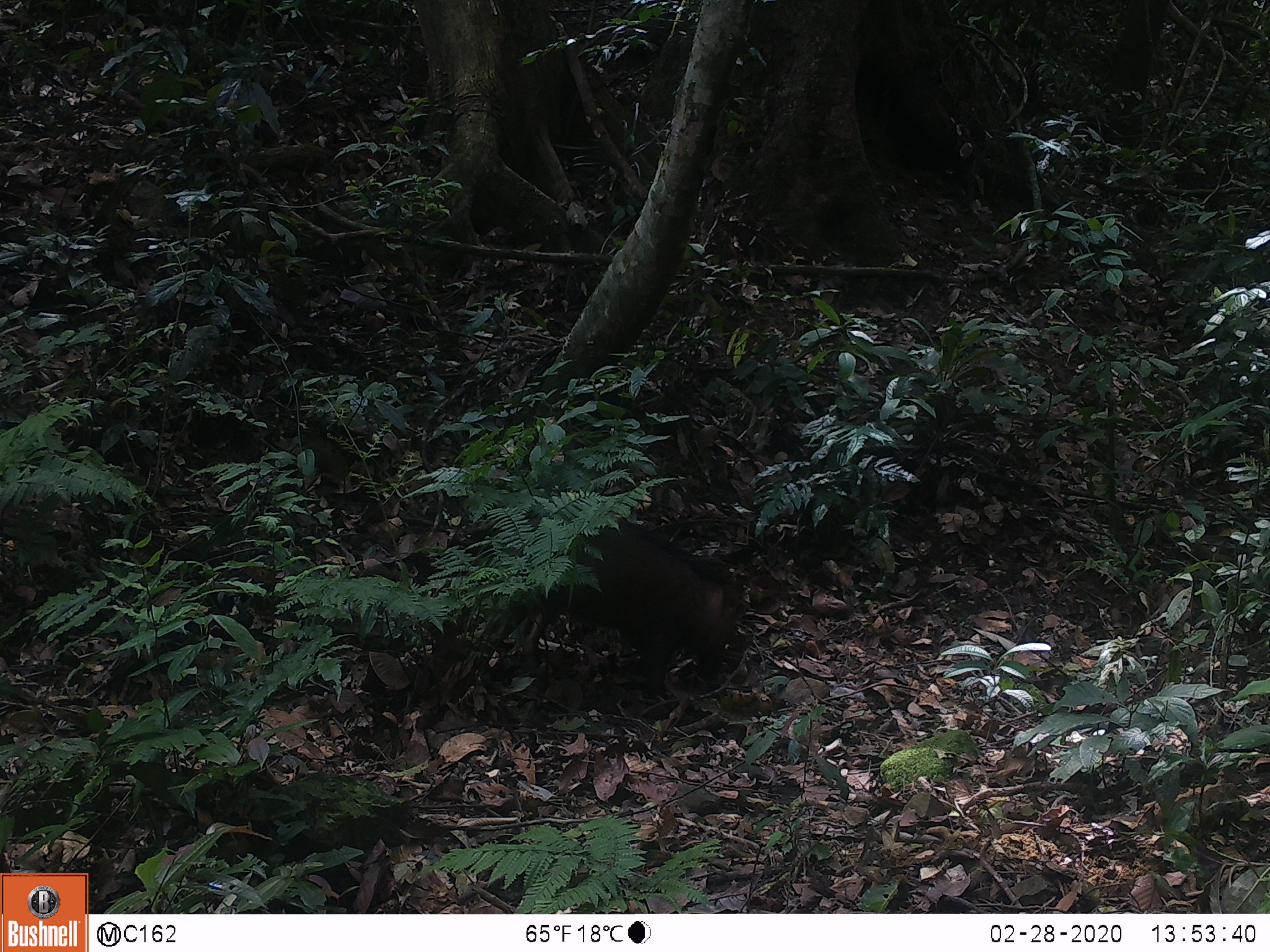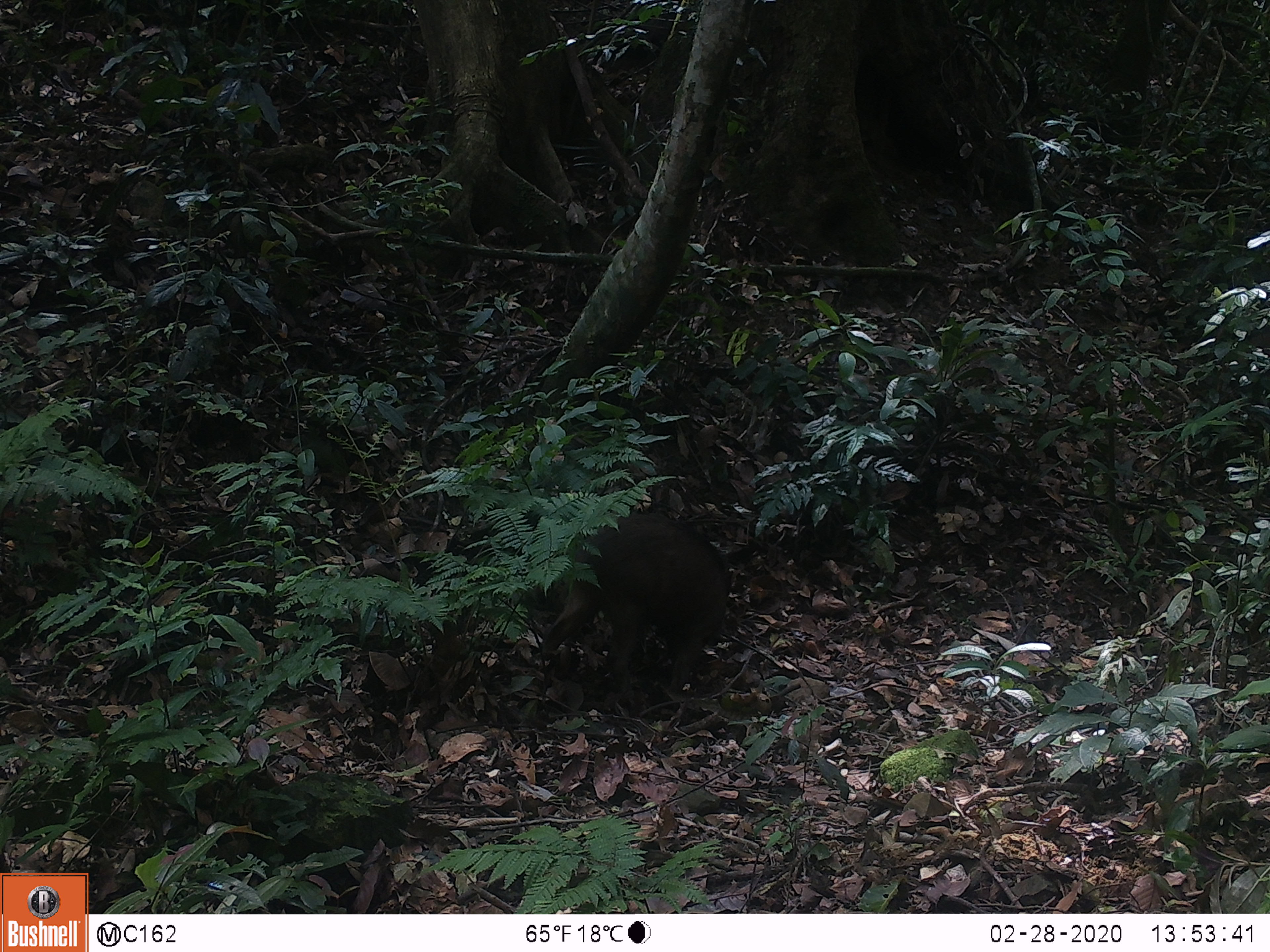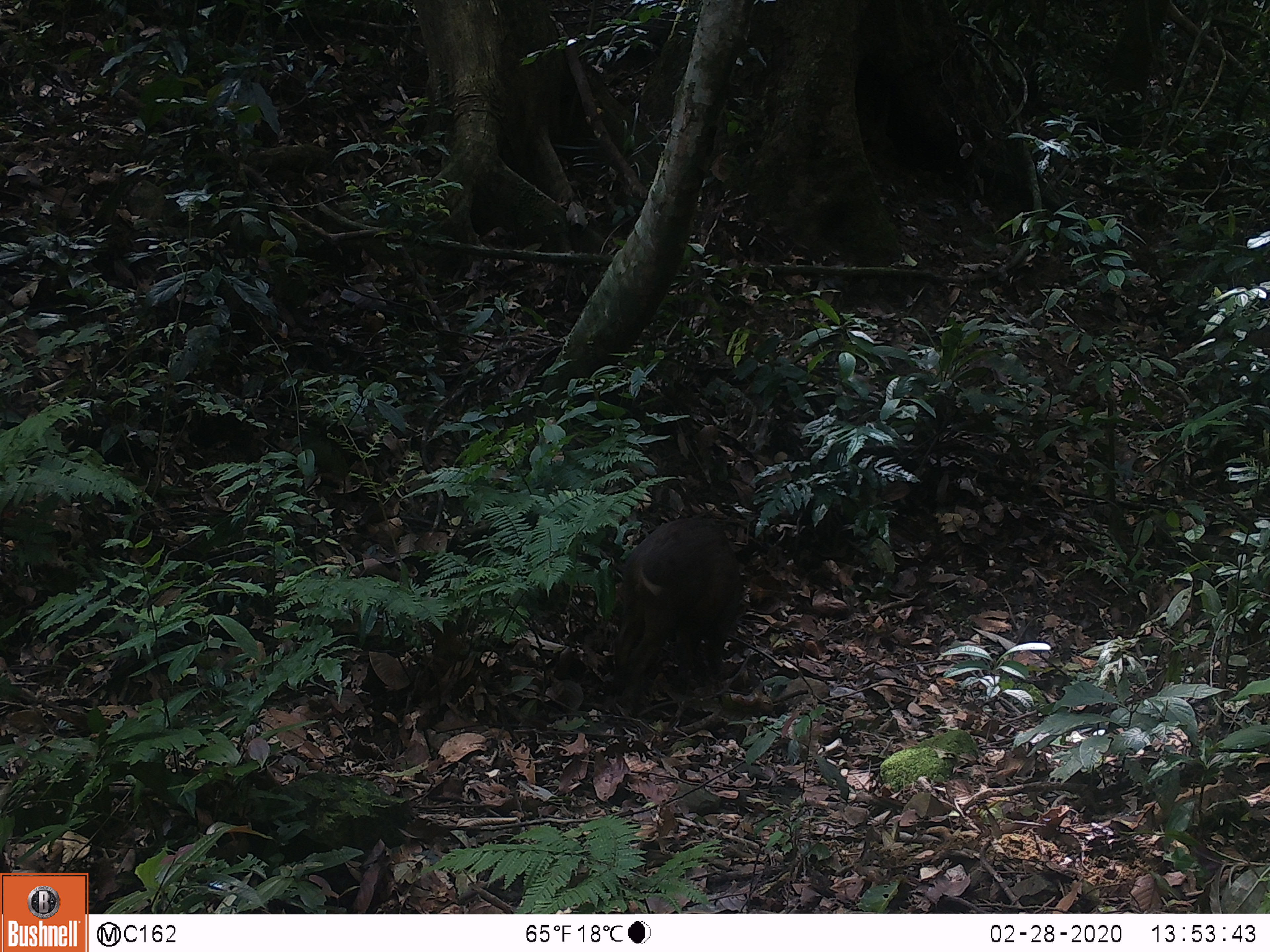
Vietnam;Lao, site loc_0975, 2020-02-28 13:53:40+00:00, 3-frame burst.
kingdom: Animalia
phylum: Chordata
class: Mammalia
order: Artiodactyla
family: Suidae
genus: Sus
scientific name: Sus scrofa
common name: eurasian wild pig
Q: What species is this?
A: Eurasian wild pig (Sus scrofa).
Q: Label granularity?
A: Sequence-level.